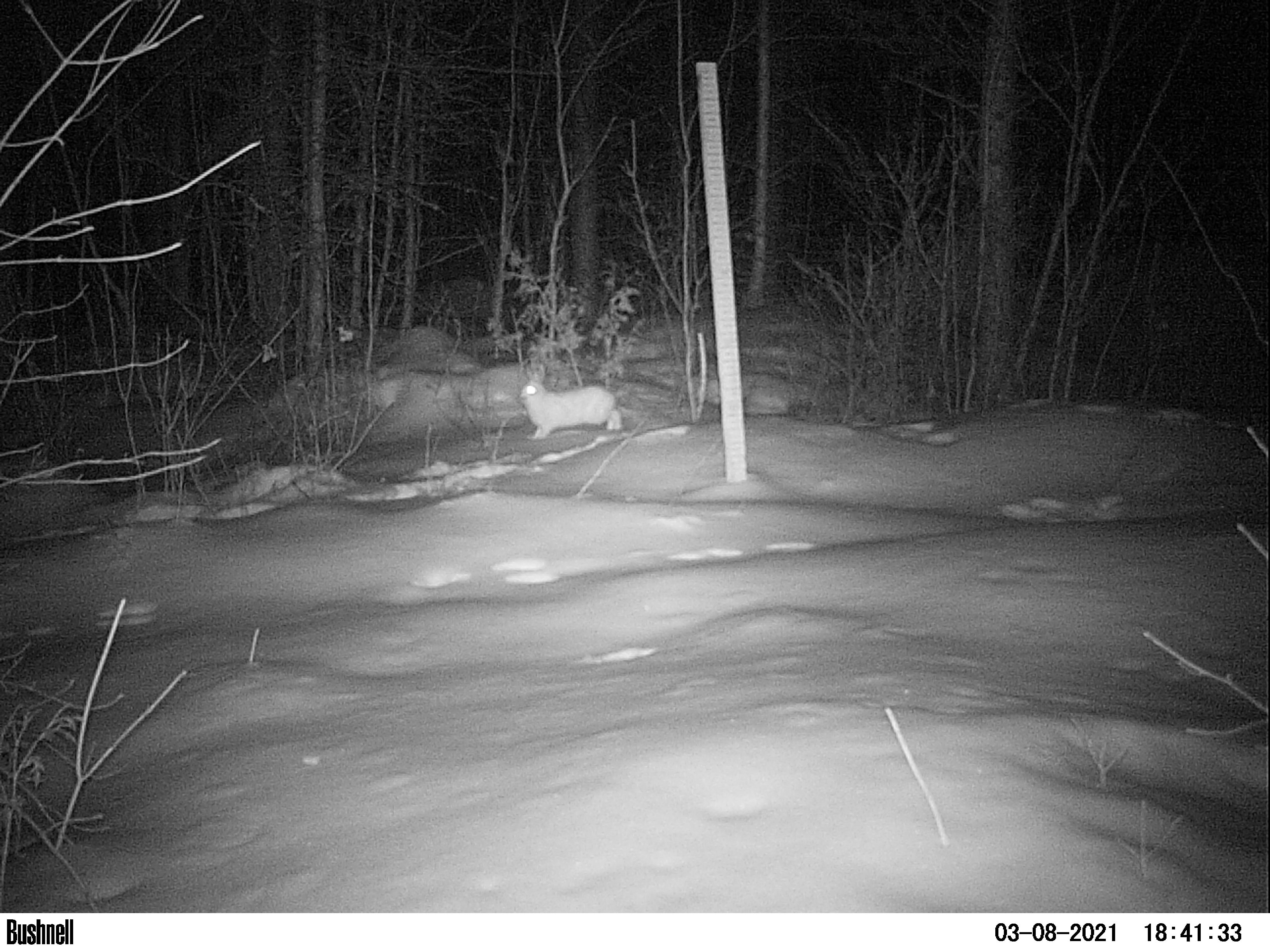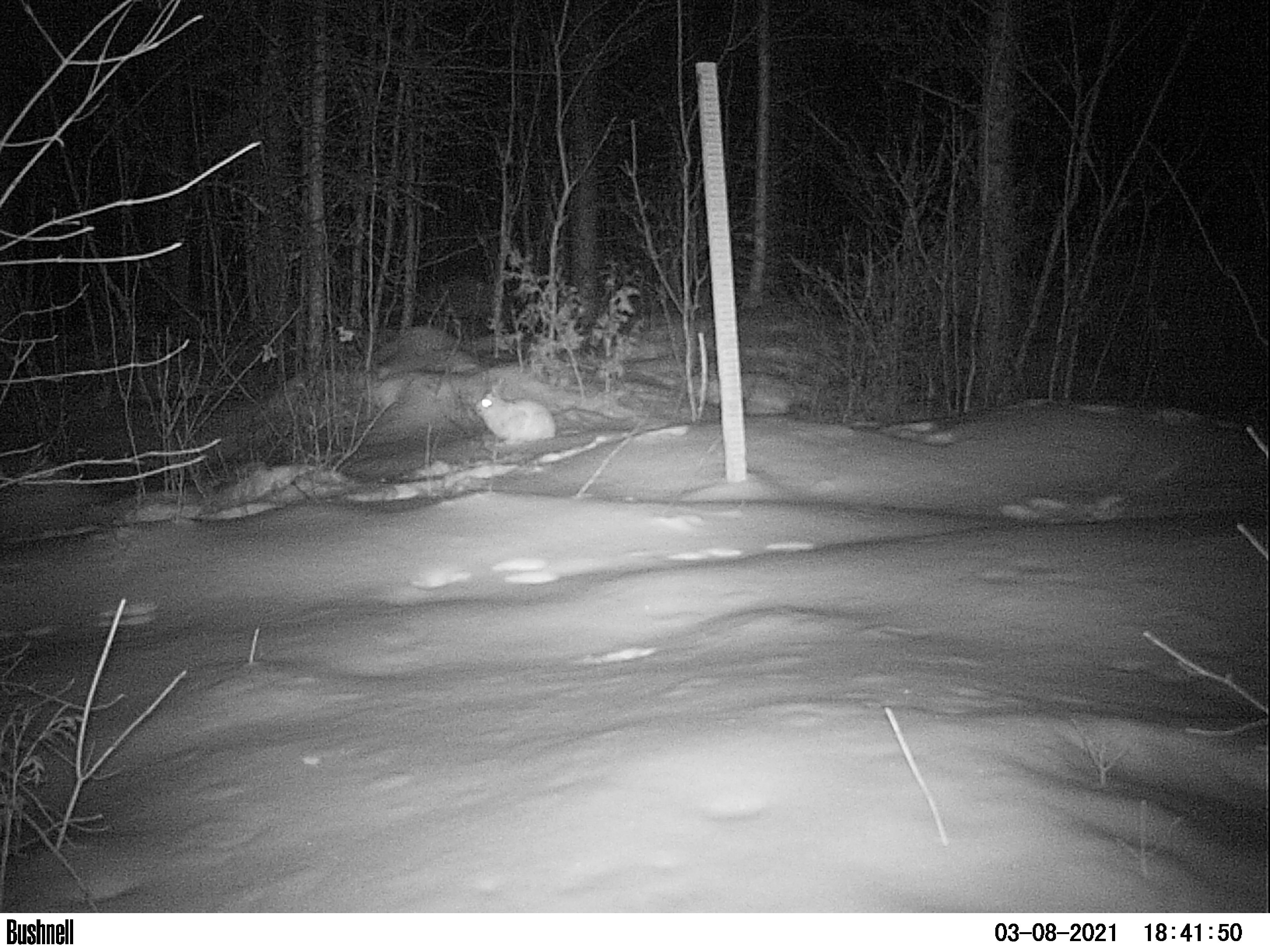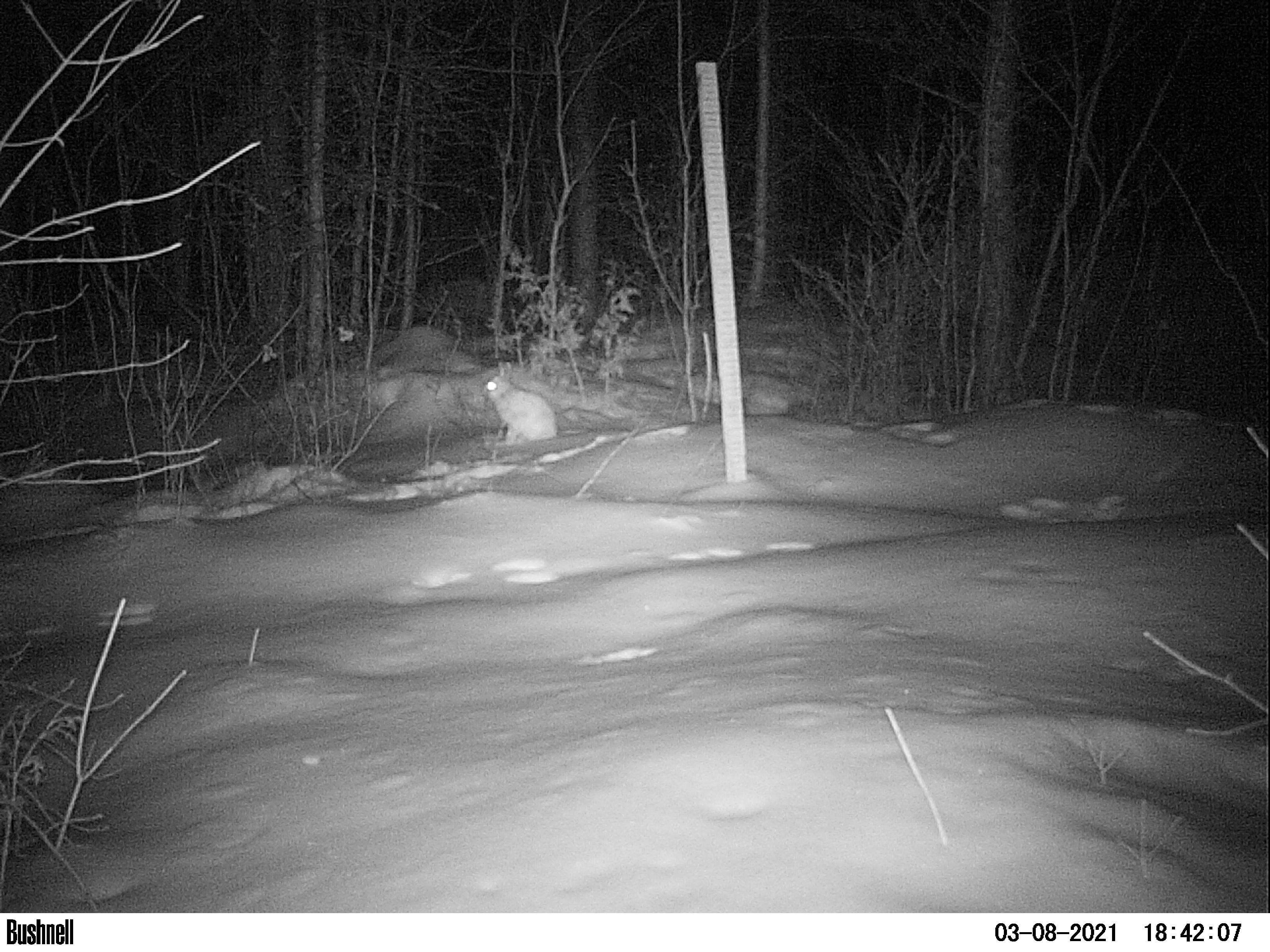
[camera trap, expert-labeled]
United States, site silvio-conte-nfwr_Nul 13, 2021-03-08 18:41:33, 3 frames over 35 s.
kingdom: Animalia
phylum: Chordata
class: Mammalia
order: Lagomorpha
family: Leporidae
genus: Lepus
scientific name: Lepus americanus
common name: snowshoe hare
Snowshoe hare (Lepus americanus).